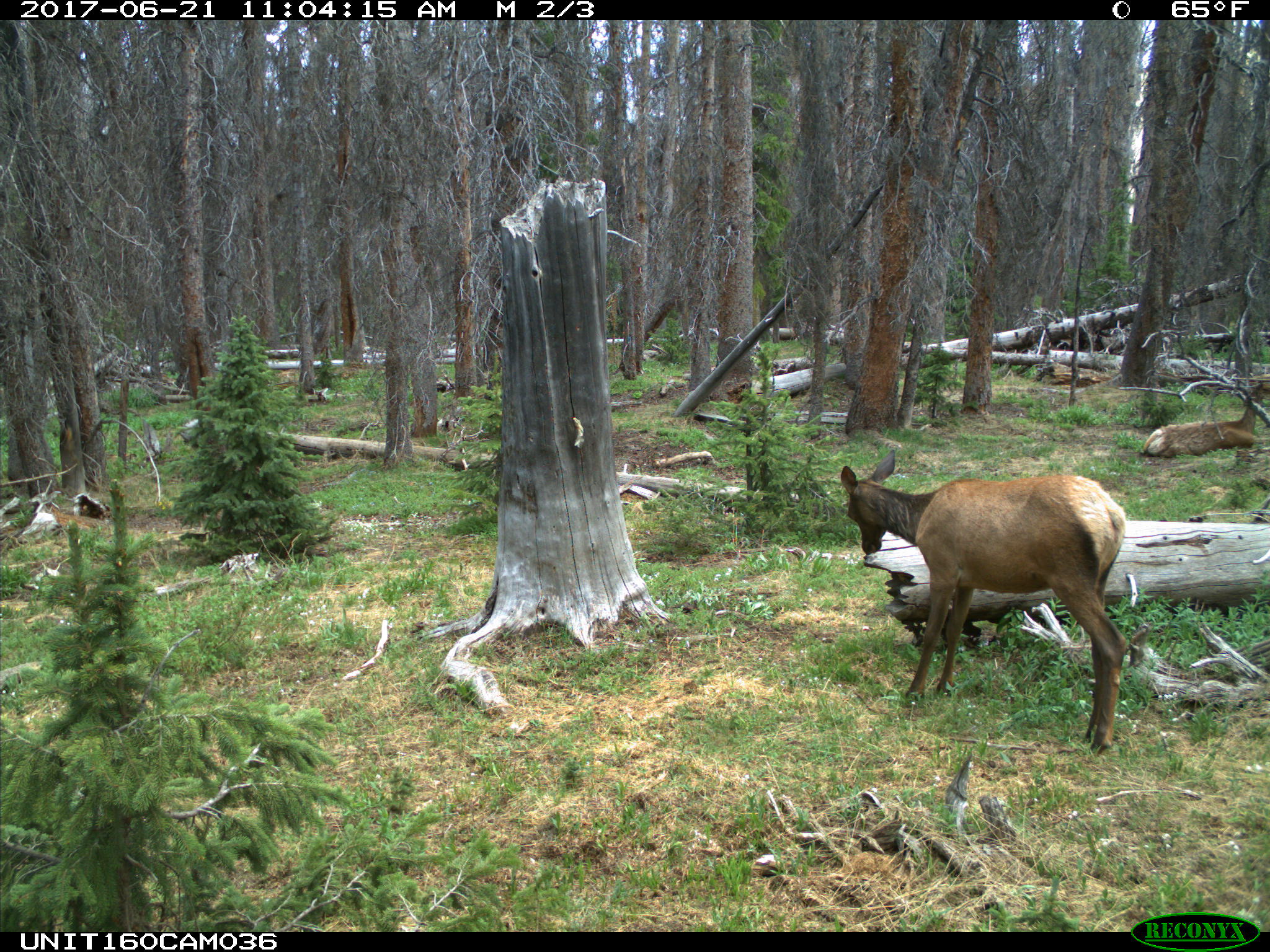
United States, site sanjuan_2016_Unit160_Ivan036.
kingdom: Animalia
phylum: Chordata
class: Mammalia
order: Artiodactyla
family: Cervidae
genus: Cervus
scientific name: Cervus elaphus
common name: red deer